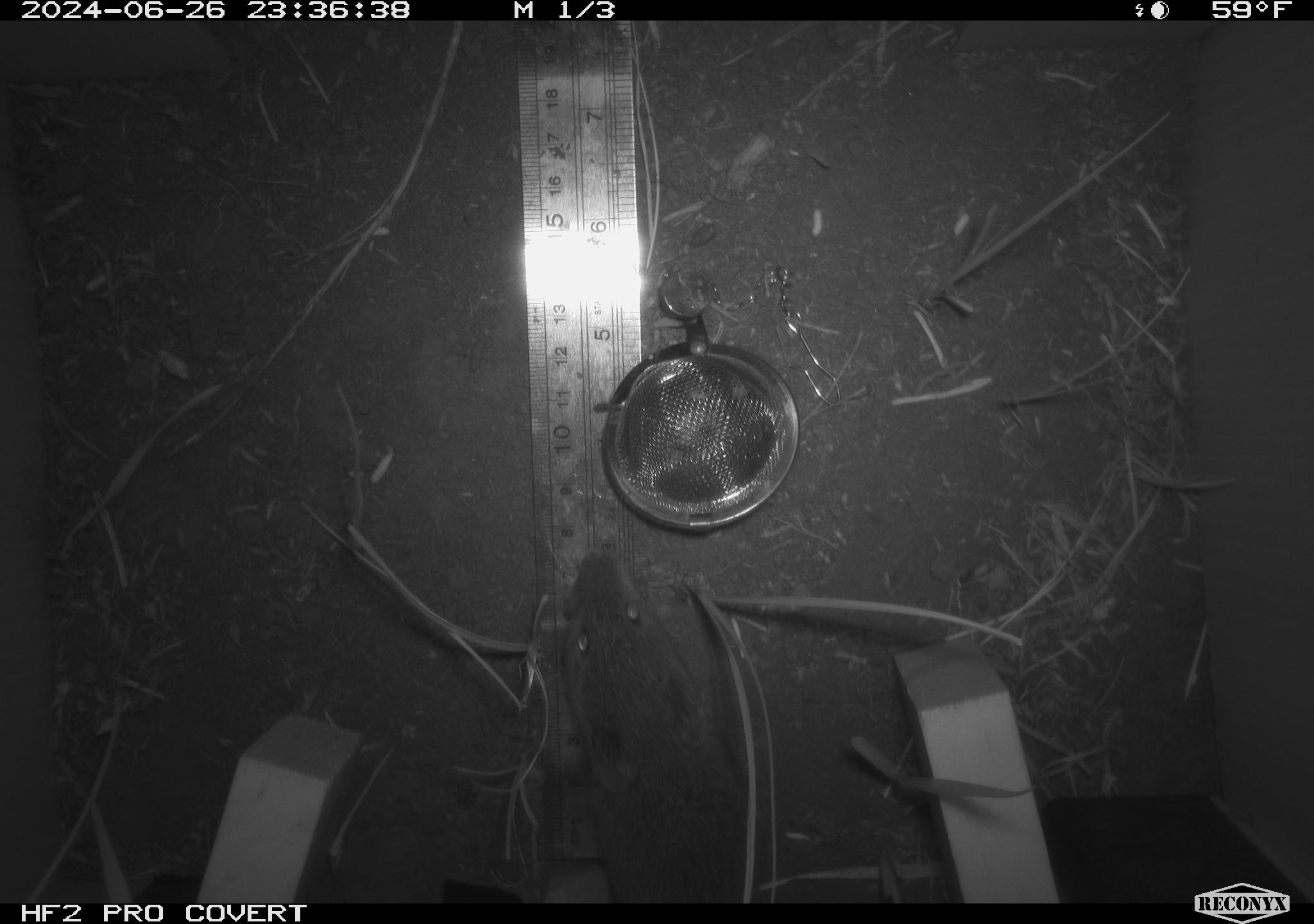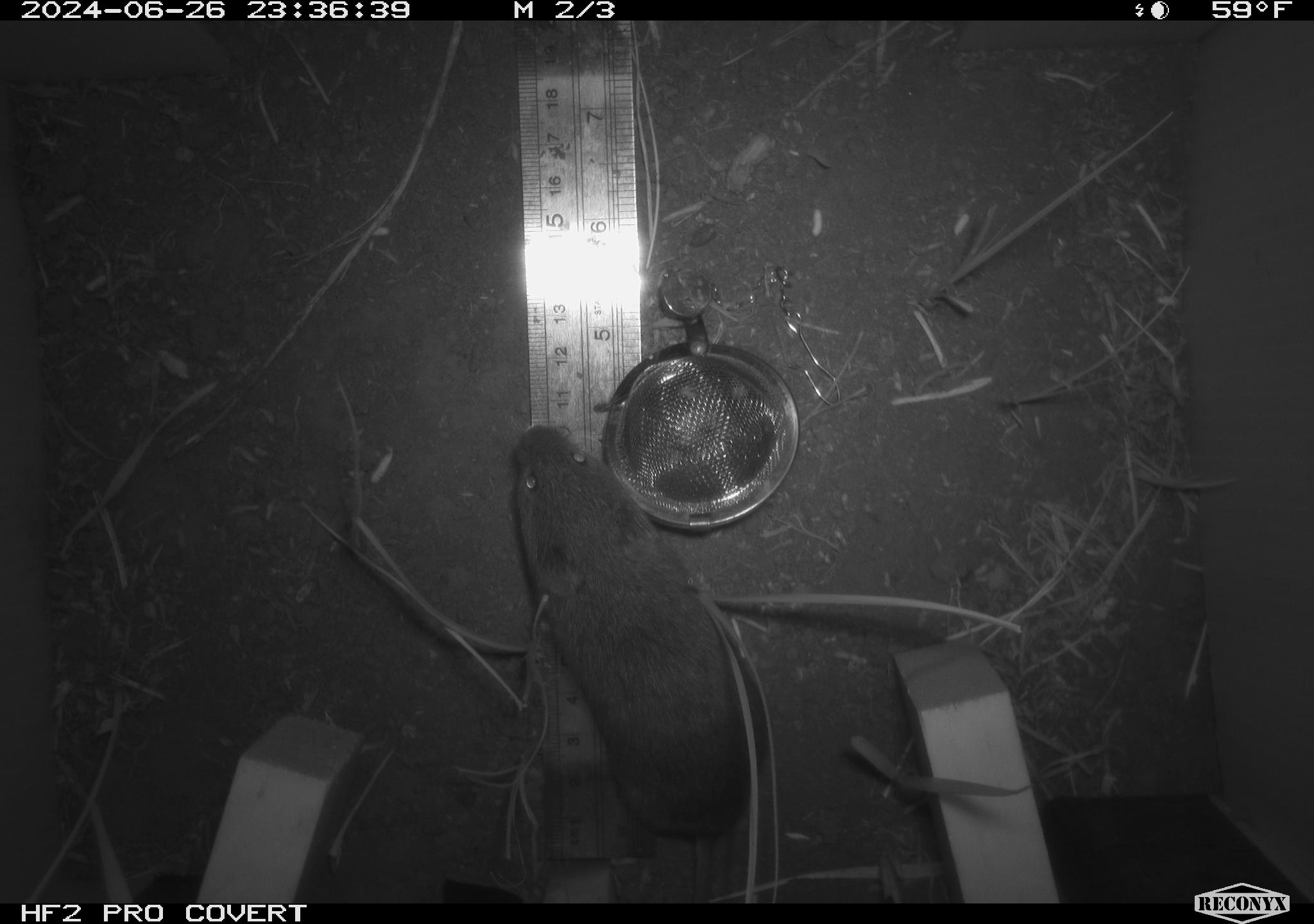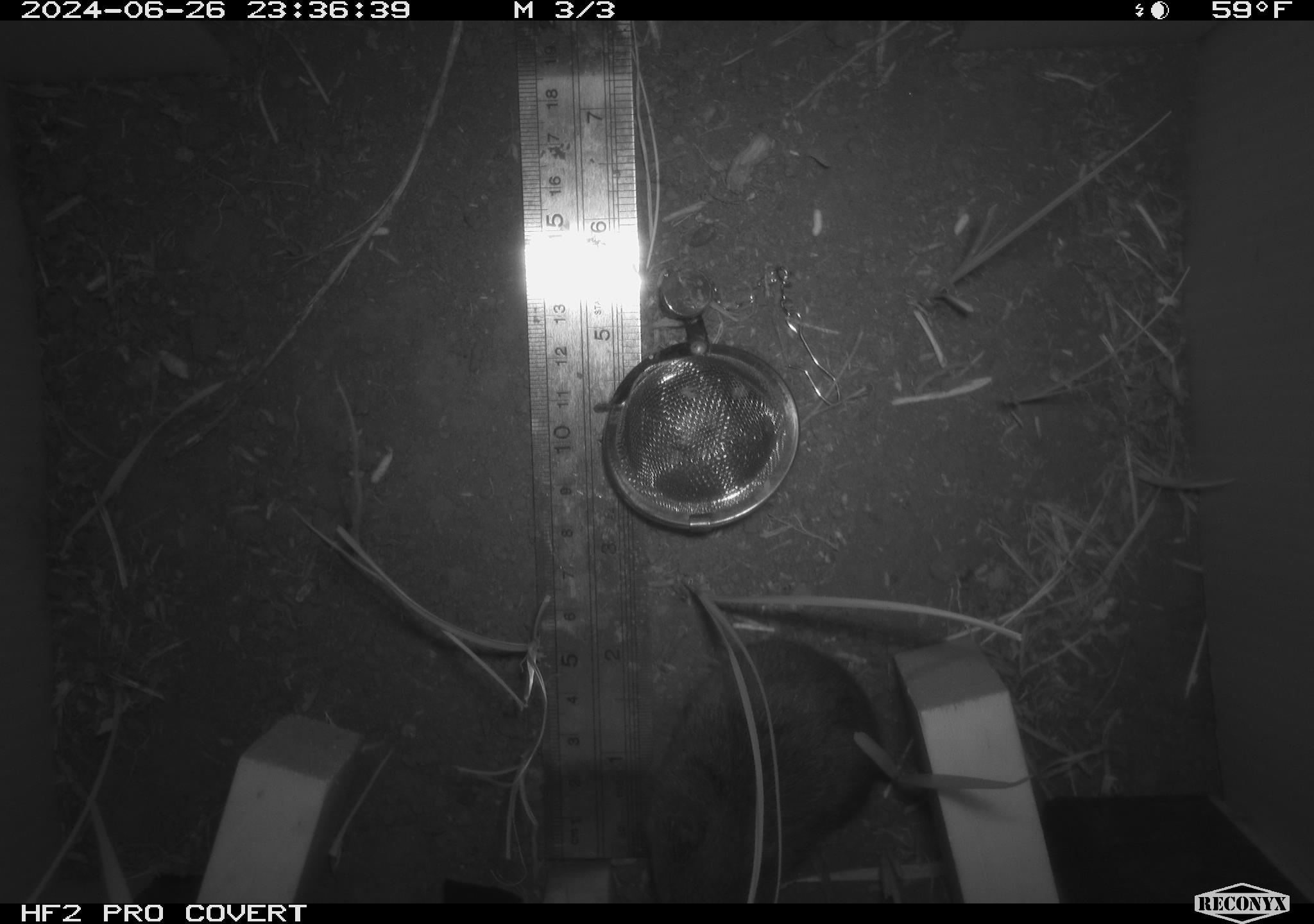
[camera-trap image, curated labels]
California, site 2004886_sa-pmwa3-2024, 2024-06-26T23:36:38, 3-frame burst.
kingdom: Animalia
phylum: Chordata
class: Mammalia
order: Rodentia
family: Cricetidae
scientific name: Arvicolinae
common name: voles, lemmings, and muskrats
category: arvicolinae subfamily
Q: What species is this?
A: Arvicolinae subfamily (voles, lemmings, and muskrats) (Arvicolinae).